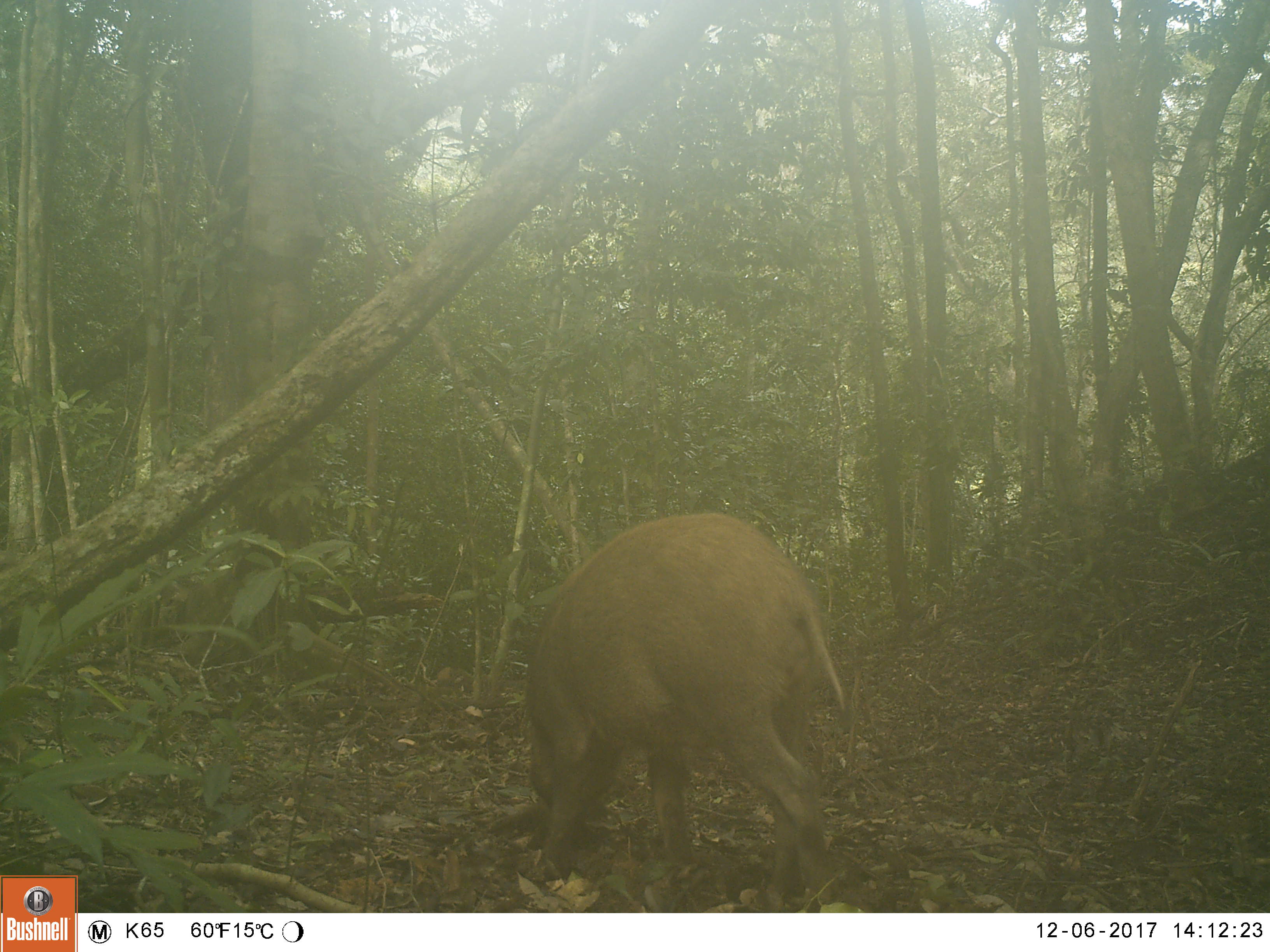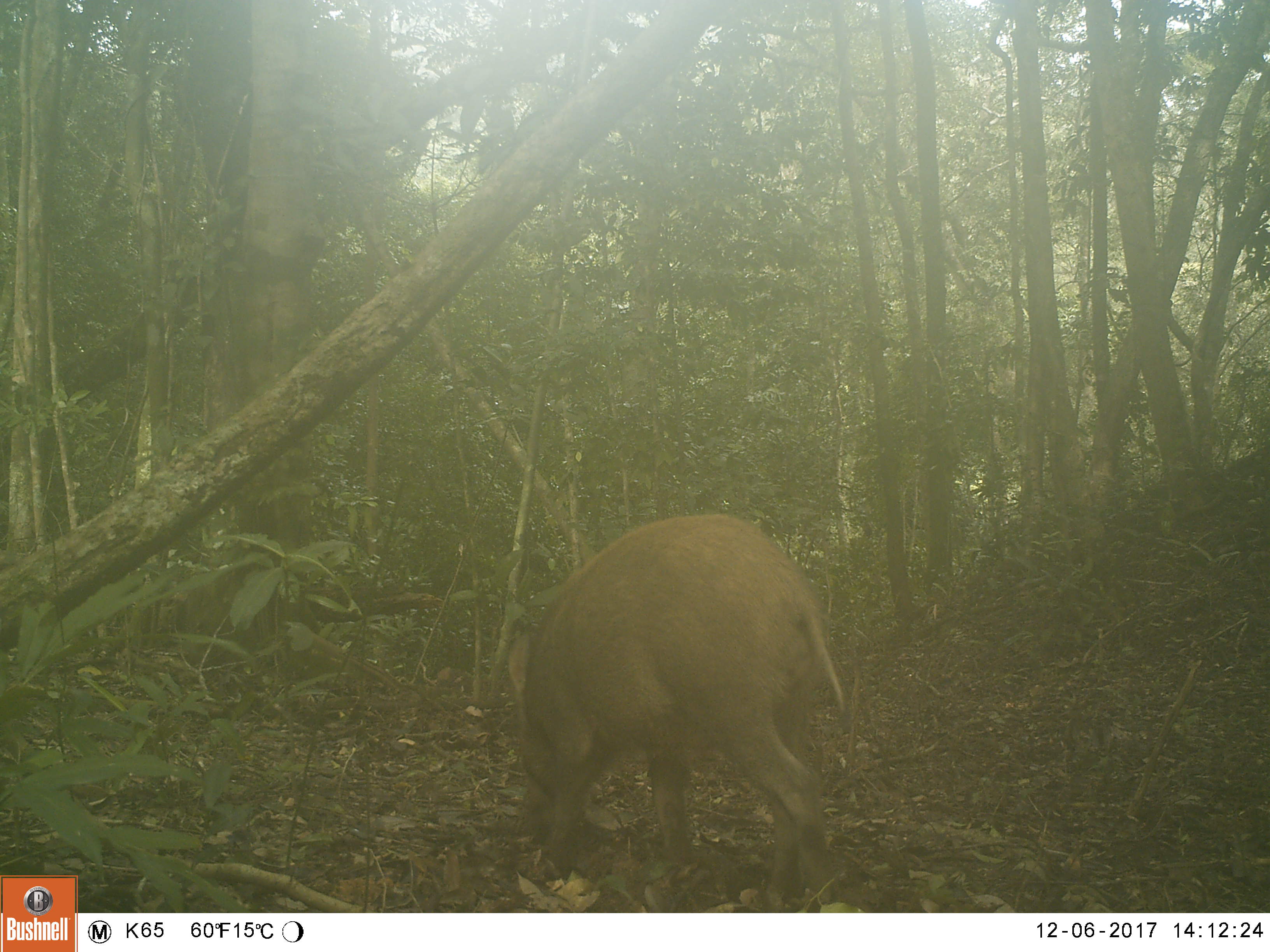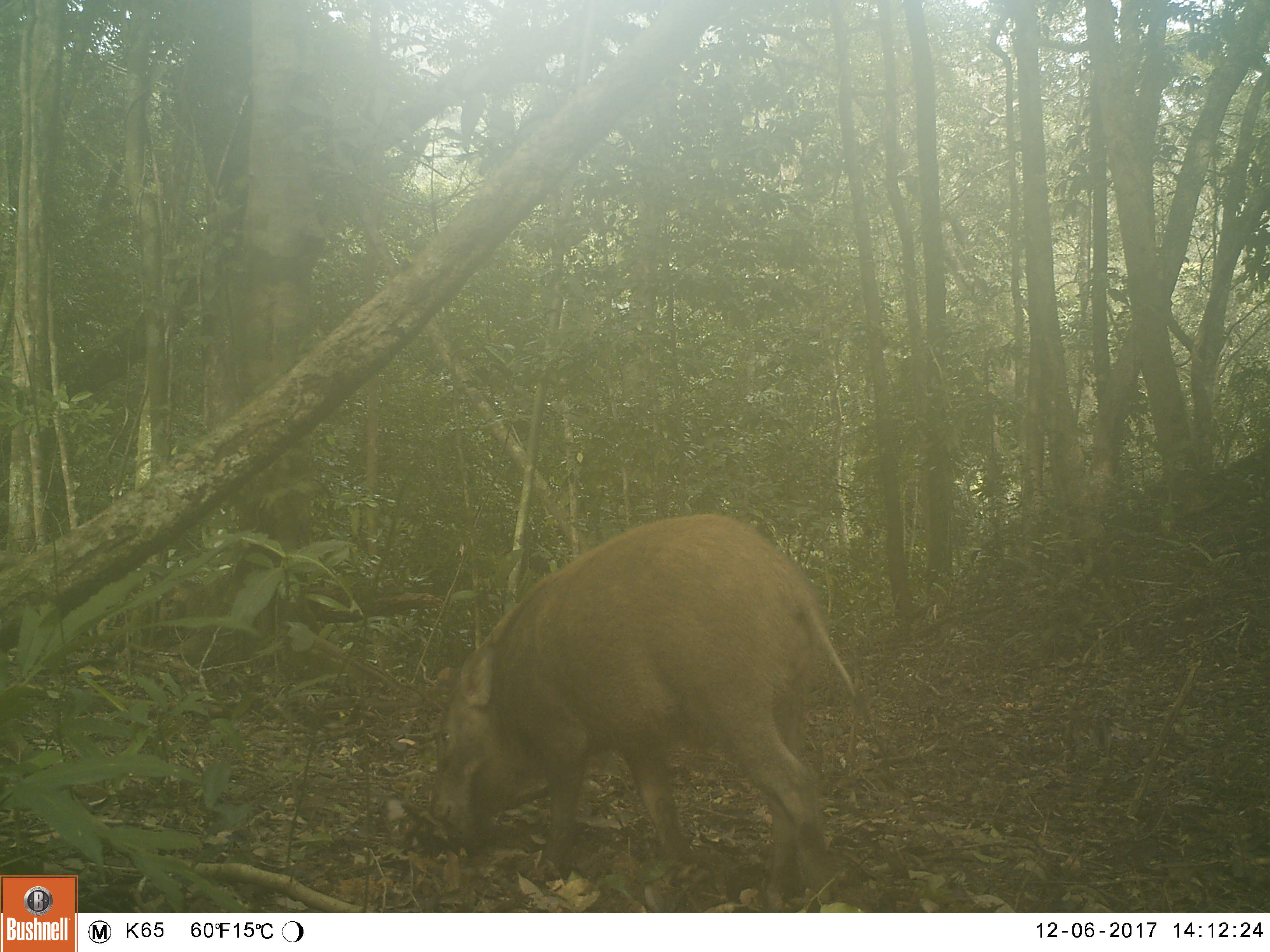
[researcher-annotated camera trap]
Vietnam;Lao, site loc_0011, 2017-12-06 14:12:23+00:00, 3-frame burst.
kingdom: Animalia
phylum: Chordata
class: Mammalia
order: Artiodactyla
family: Suidae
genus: Sus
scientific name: Sus scrofa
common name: eurasian wild pig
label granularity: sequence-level